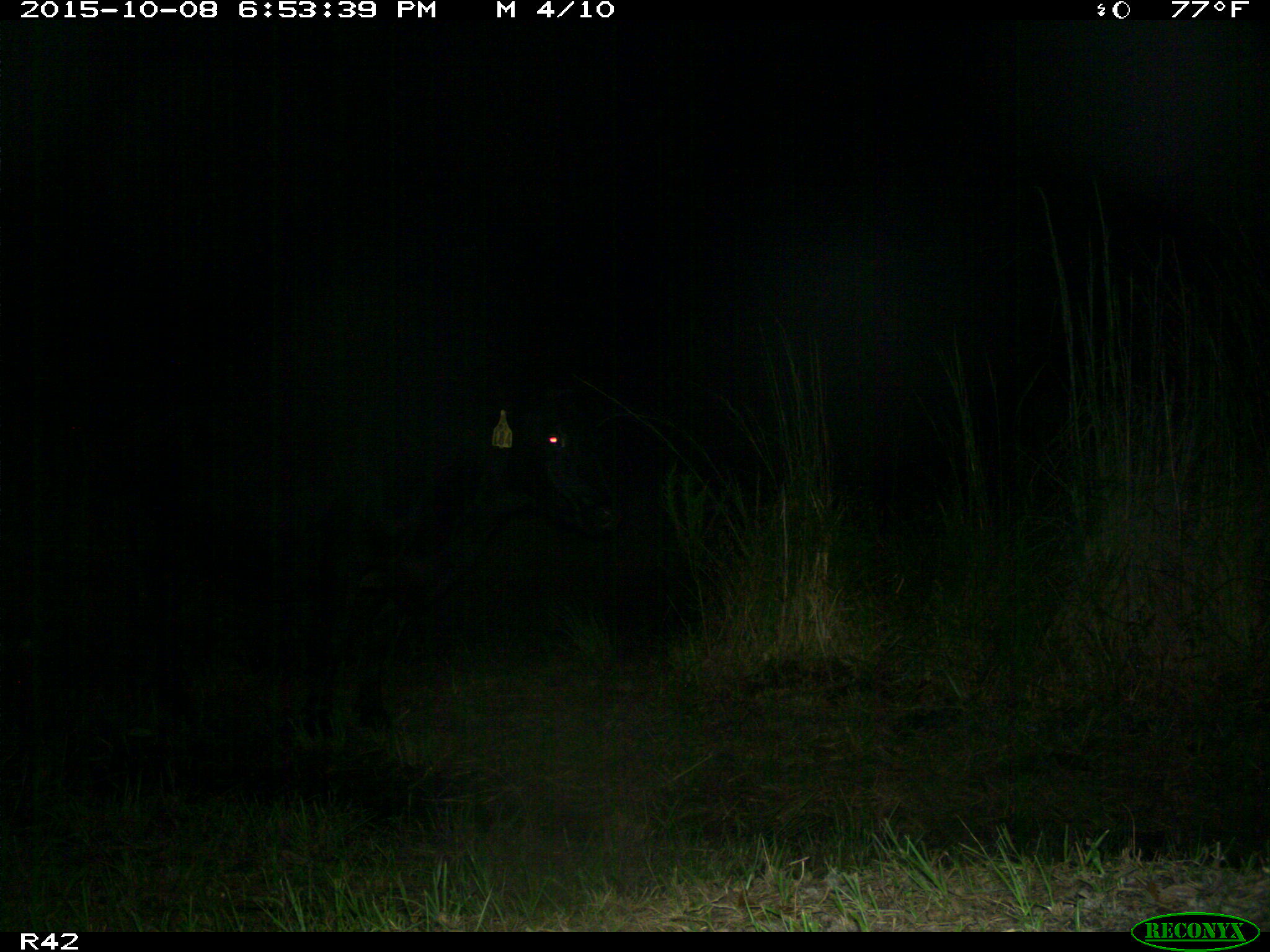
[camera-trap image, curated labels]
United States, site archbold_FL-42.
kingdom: Animalia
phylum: Chordata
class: Mammalia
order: Artiodactyla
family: Bovidae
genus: Bos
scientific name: Bos taurus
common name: domestic cow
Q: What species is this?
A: Bos taurus (domestic cow).